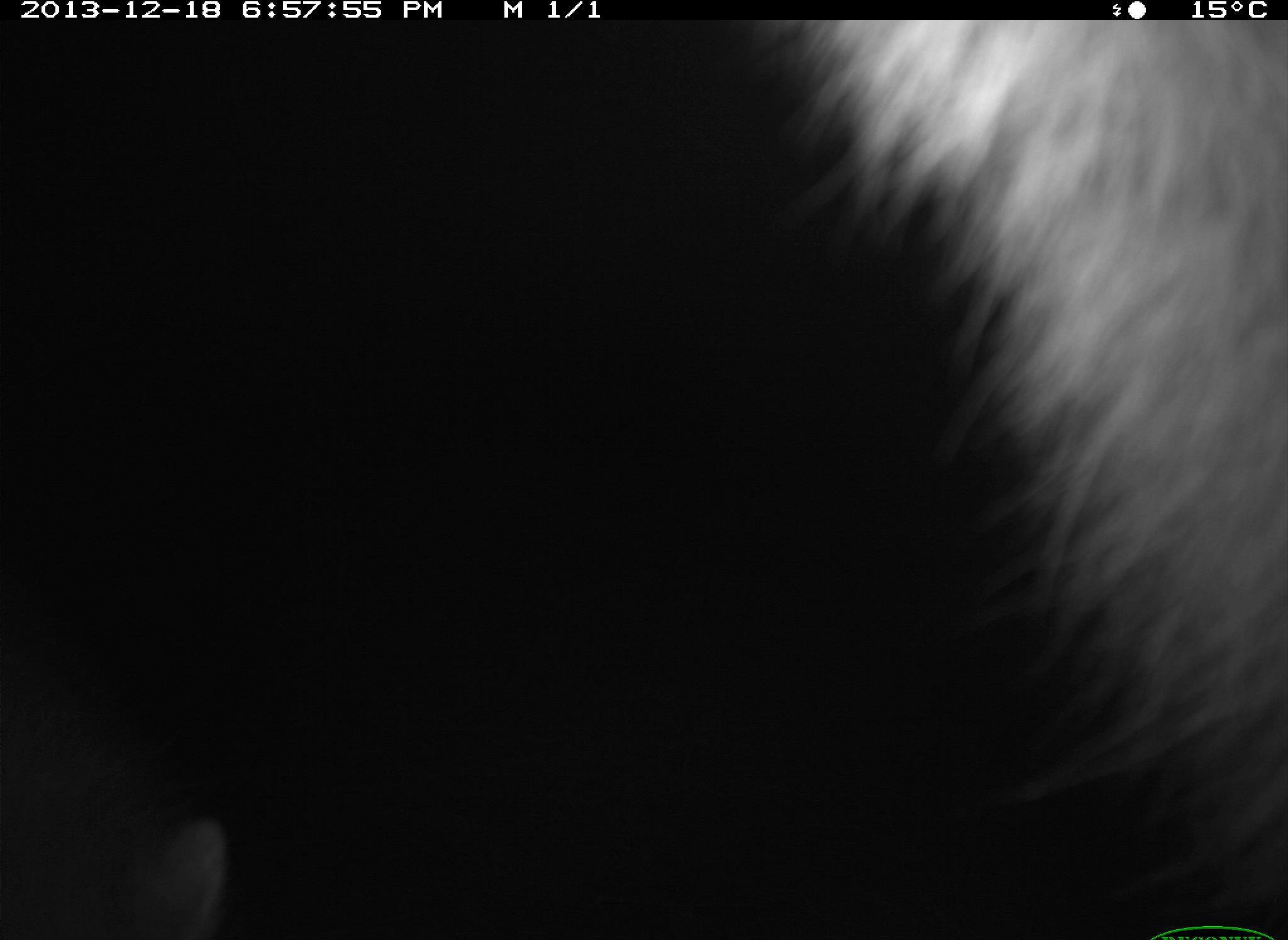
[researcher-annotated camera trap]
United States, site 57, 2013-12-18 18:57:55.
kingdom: Animalia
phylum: Chordata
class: Mammalia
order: Carnivora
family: Procyonidae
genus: Procyon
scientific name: Procyon lotor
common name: raccoon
Raccoon (Procyon lotor).